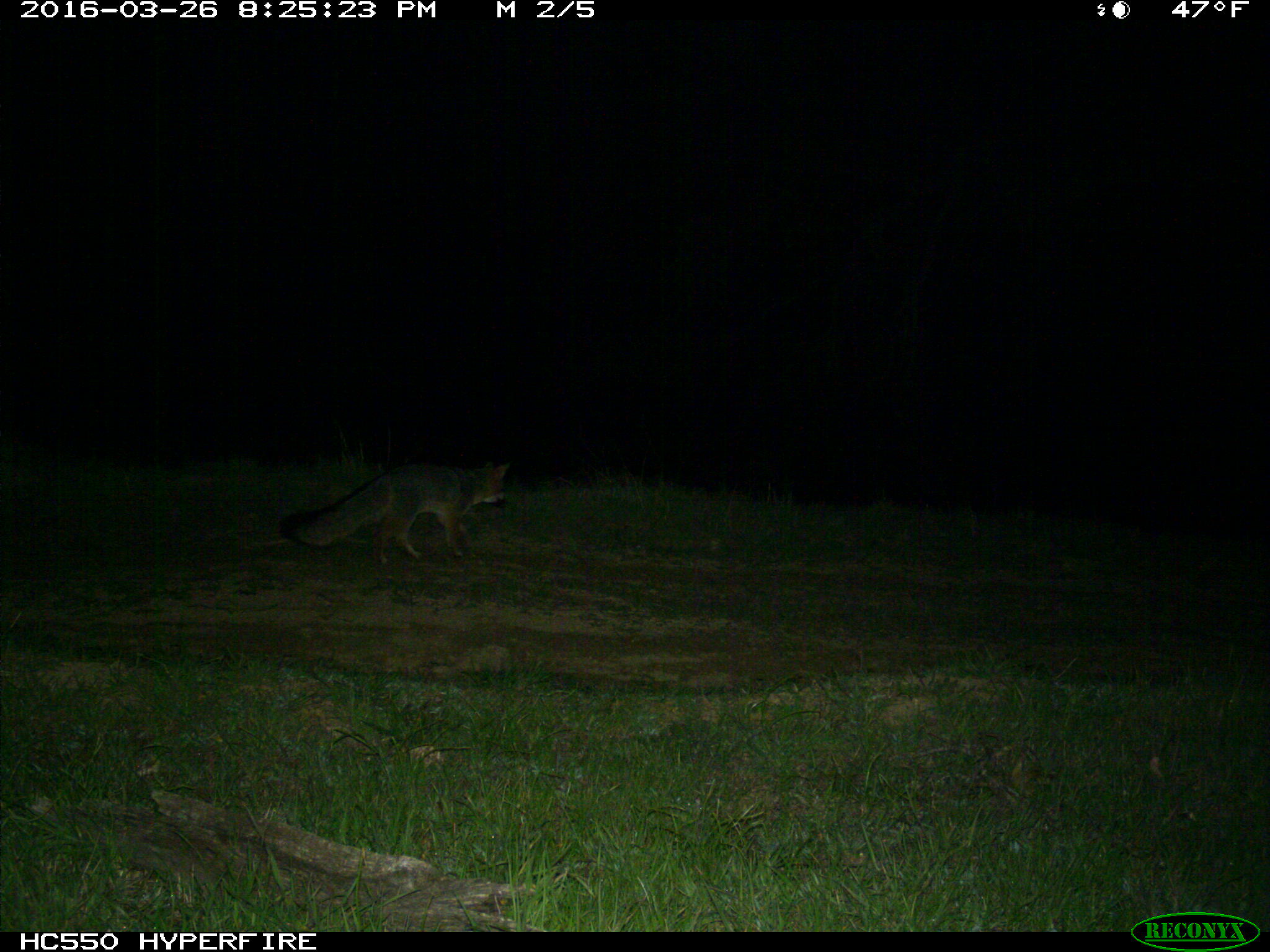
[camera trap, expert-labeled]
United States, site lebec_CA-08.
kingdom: Animalia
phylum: Chordata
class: Mammalia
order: Carnivora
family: Canidae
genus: Urocyon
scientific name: Urocyon cinereoargenteus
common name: gray fox